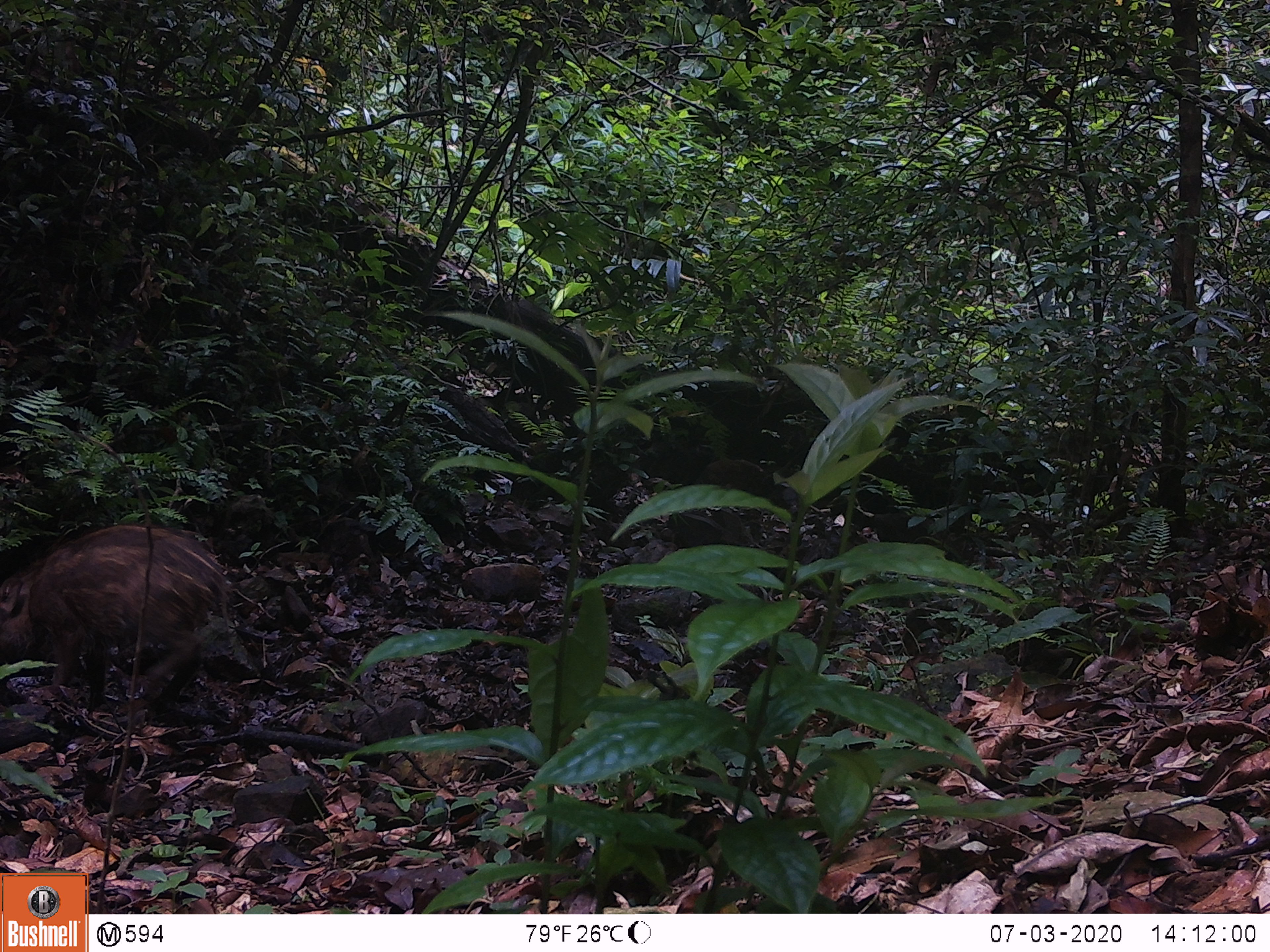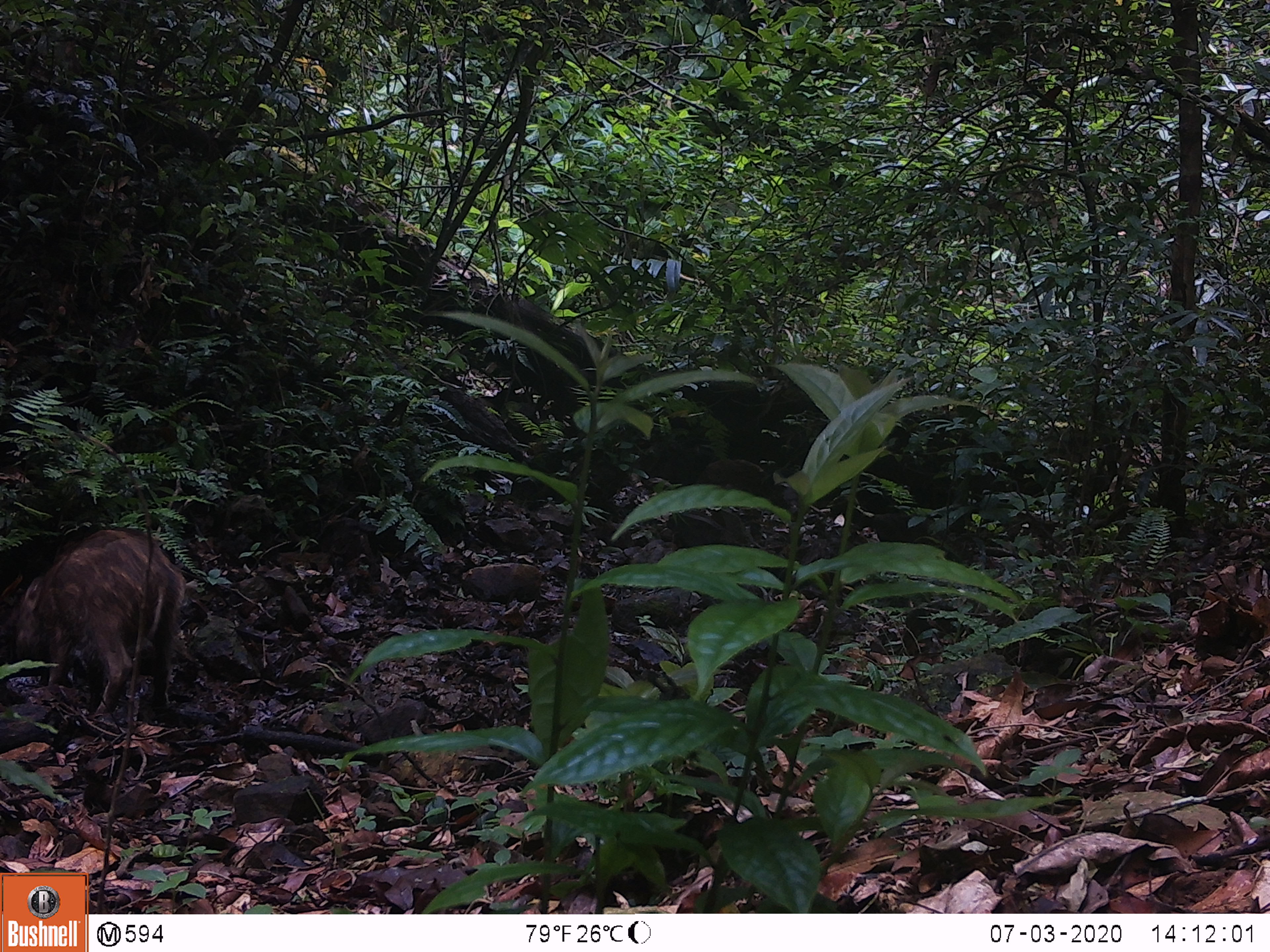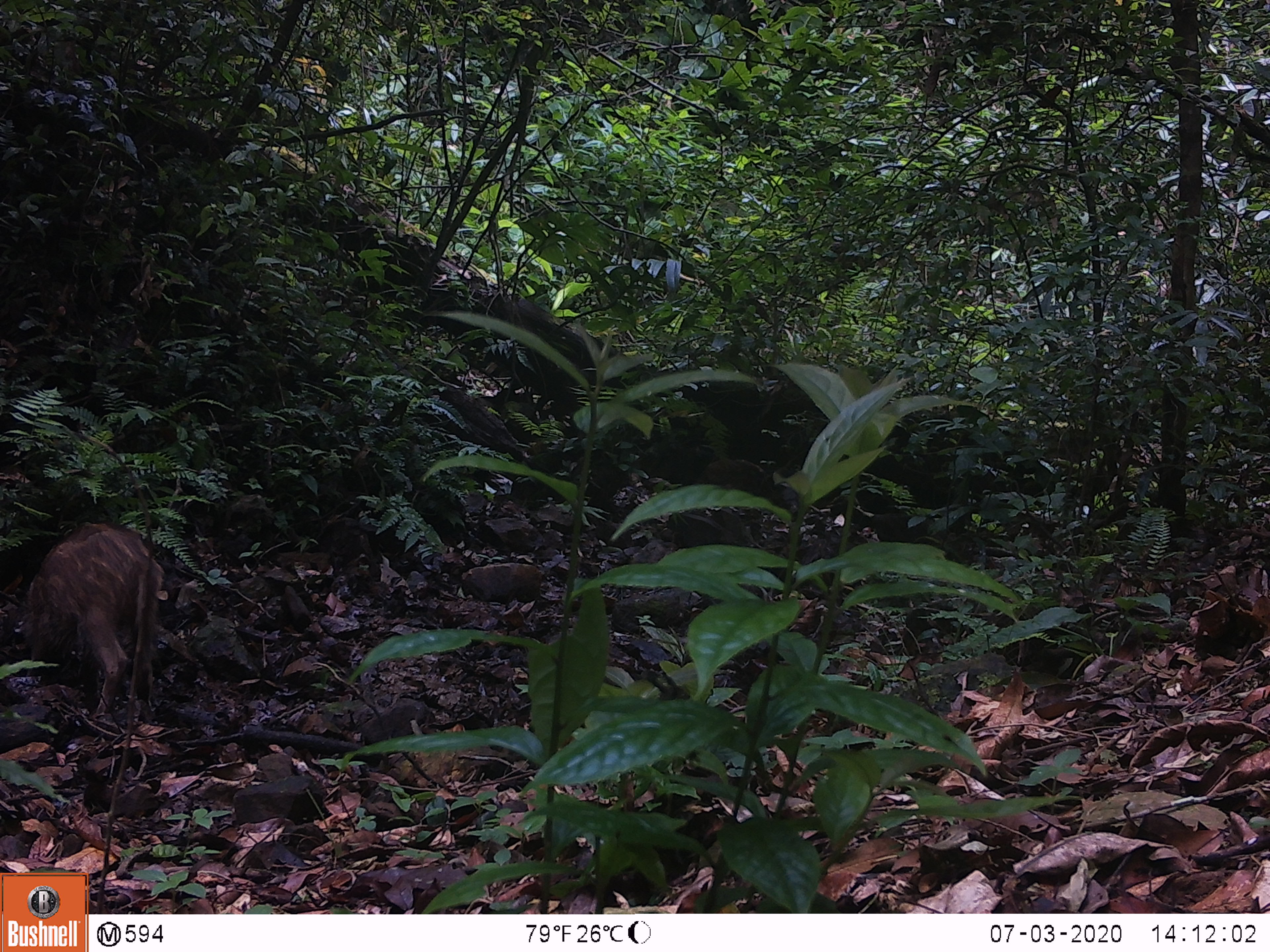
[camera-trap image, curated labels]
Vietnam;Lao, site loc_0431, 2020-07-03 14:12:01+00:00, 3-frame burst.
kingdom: Animalia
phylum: Chordata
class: Mammalia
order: Artiodactyla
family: Suidae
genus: Sus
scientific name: Sus scrofa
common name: eurasian wild pig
Eurasian wild pig (Sus scrofa). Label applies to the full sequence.